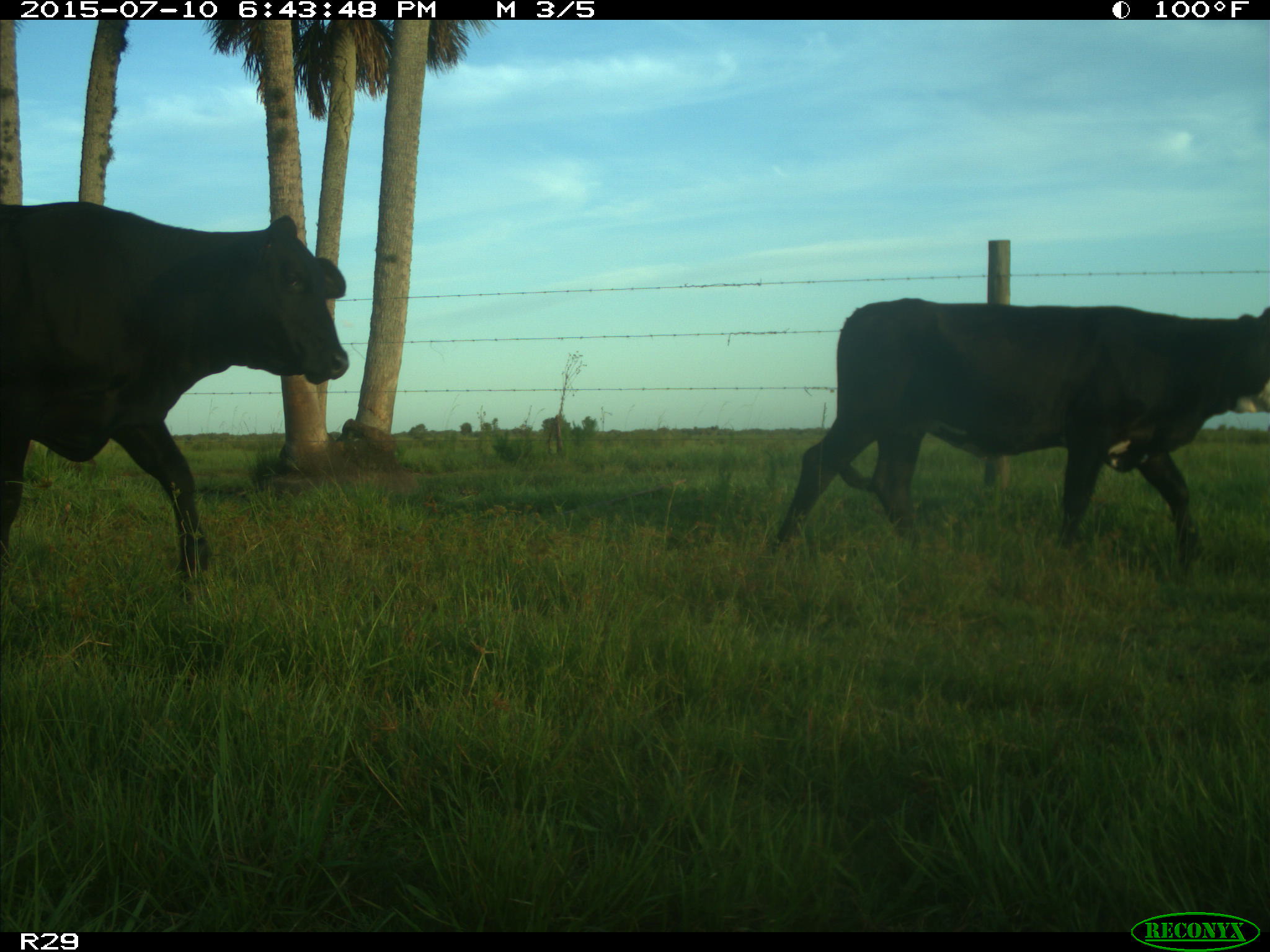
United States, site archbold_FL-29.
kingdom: Animalia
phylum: Chordata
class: Mammalia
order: Artiodactyla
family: Bovidae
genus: Bos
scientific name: Bos taurus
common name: domestic cow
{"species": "Bos taurus (domestic cow)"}